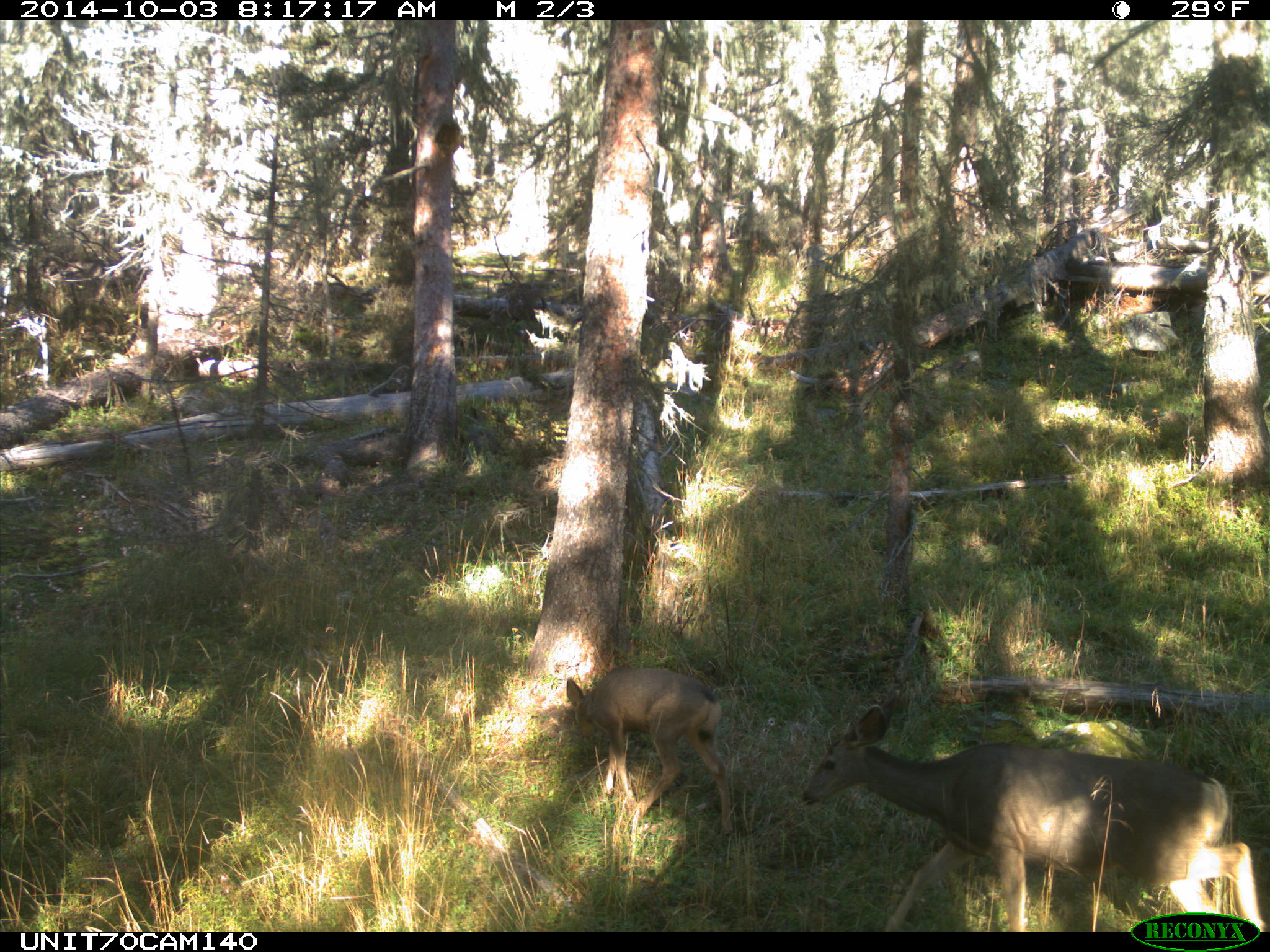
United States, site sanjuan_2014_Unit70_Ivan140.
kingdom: Animalia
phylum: Chordata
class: Mammalia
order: Artiodactyla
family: Cervidae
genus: Odocoileus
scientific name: Odocoileus hemionus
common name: mule deer